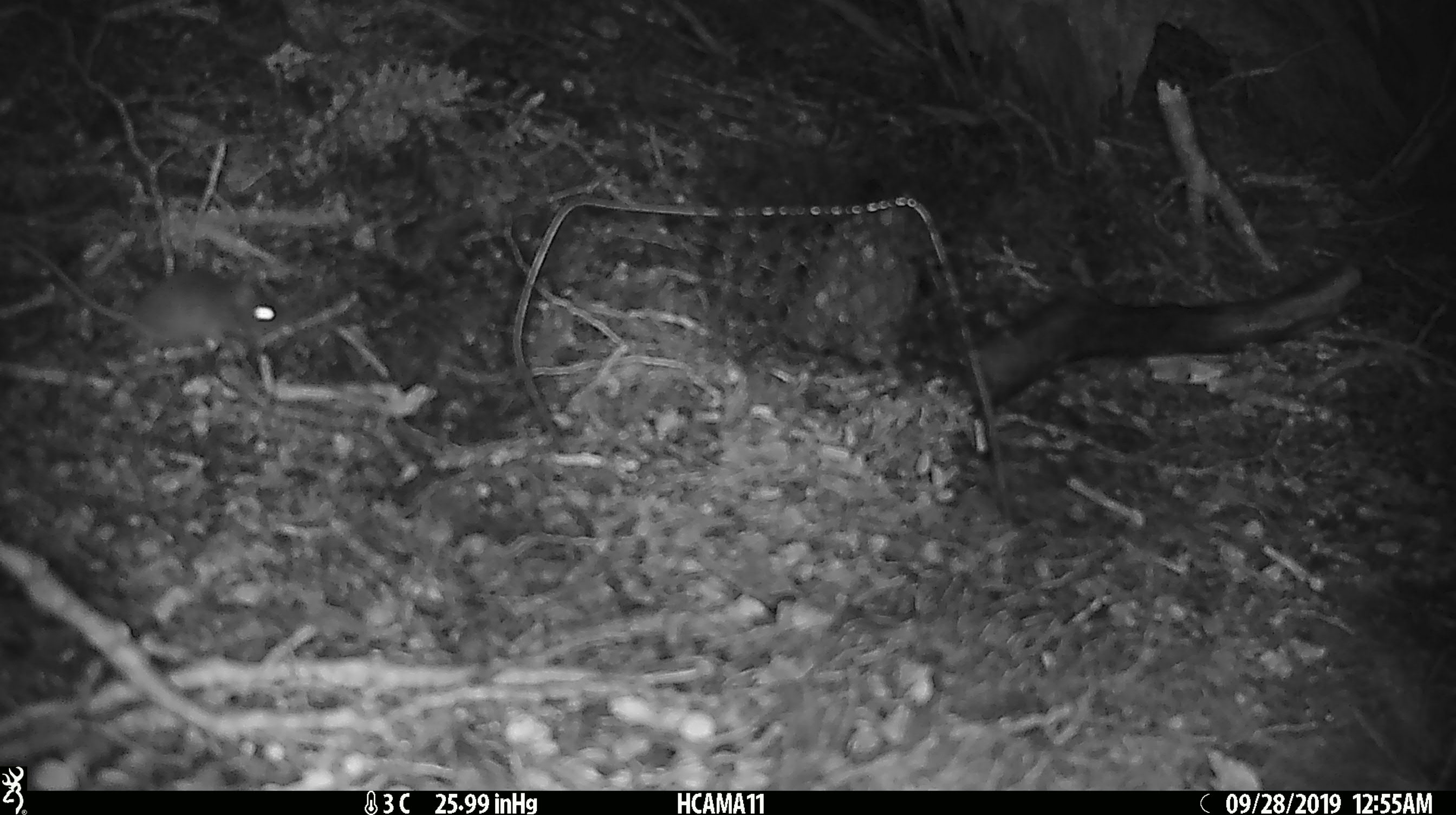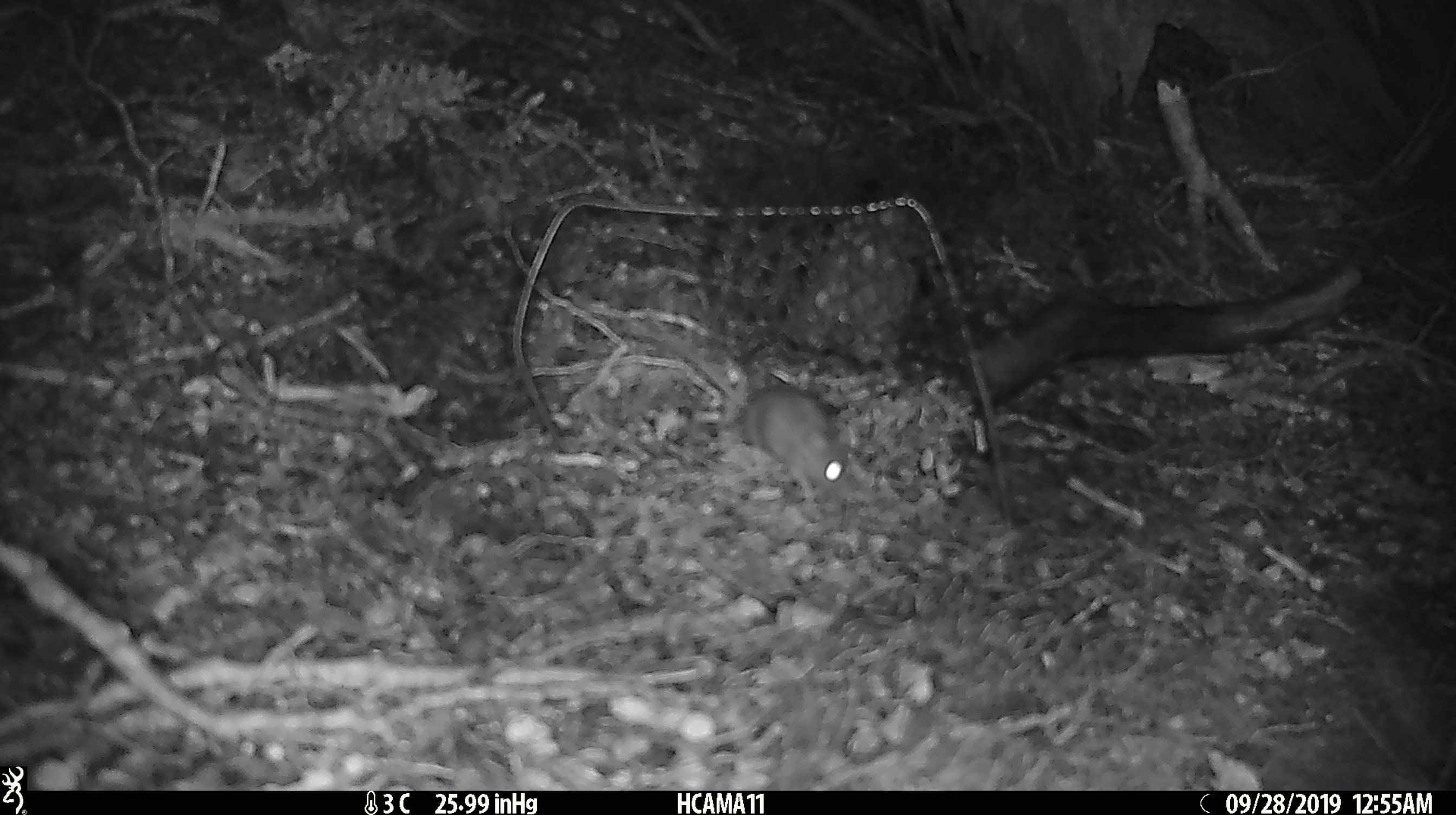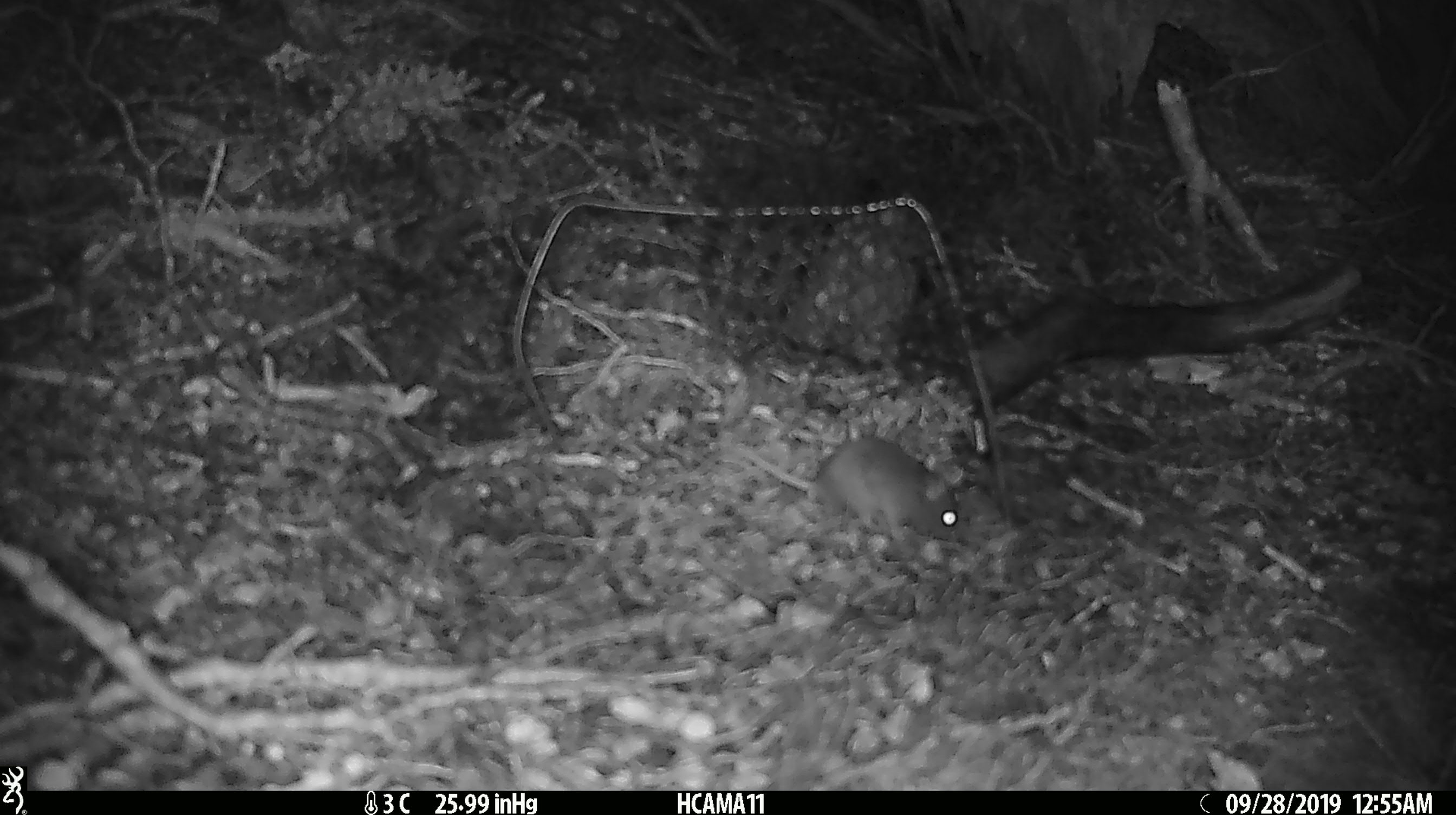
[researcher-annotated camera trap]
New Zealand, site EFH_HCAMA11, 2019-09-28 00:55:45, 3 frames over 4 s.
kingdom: Animalia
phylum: Chordata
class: Mammalia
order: Rodentia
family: Muridae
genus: Mus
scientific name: Mus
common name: mouse